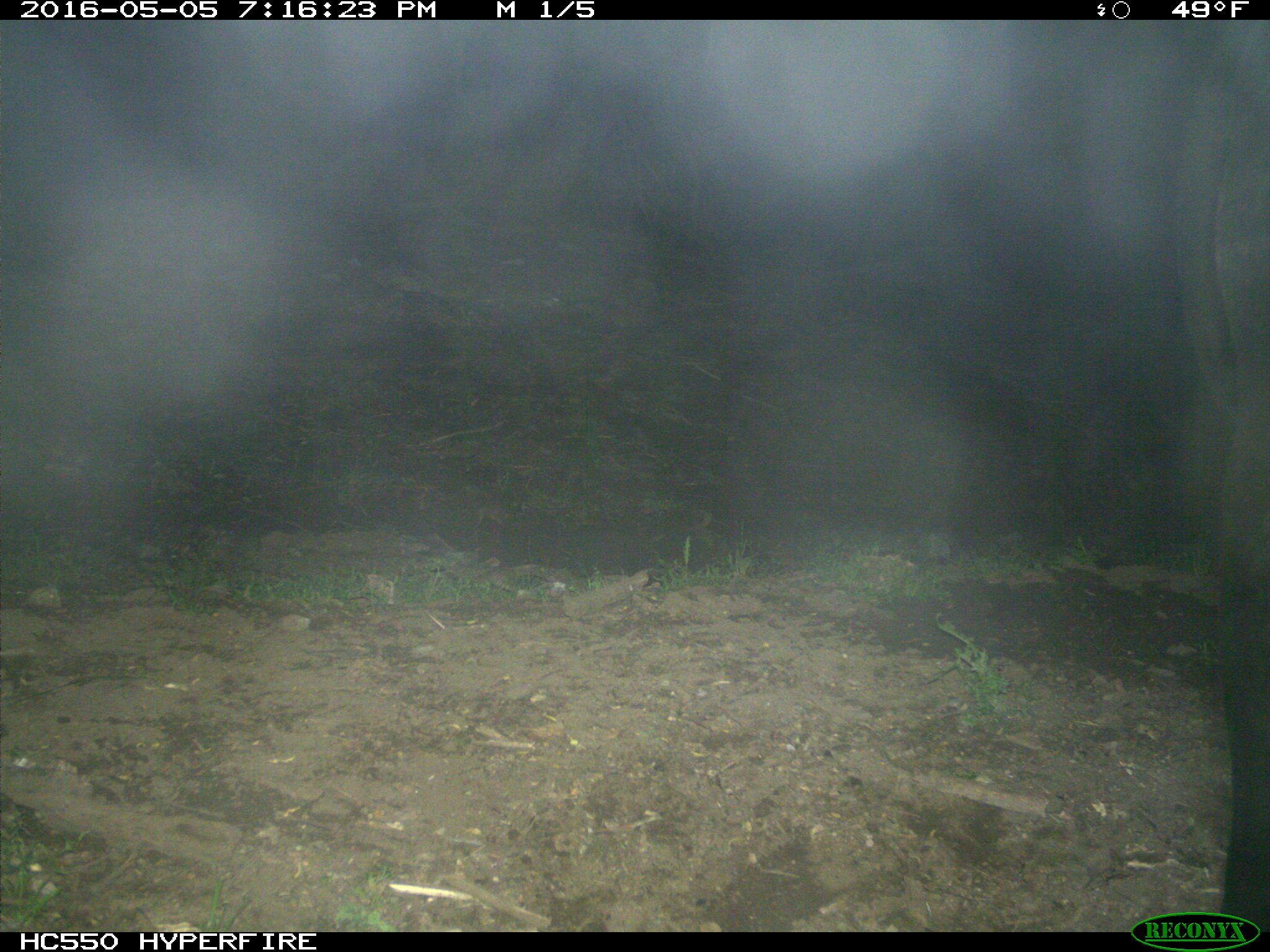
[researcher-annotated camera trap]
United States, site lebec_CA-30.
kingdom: Animalia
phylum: Chordata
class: Mammalia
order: Artiodactyla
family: Bovidae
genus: Bos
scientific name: Bos taurus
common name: domestic cow